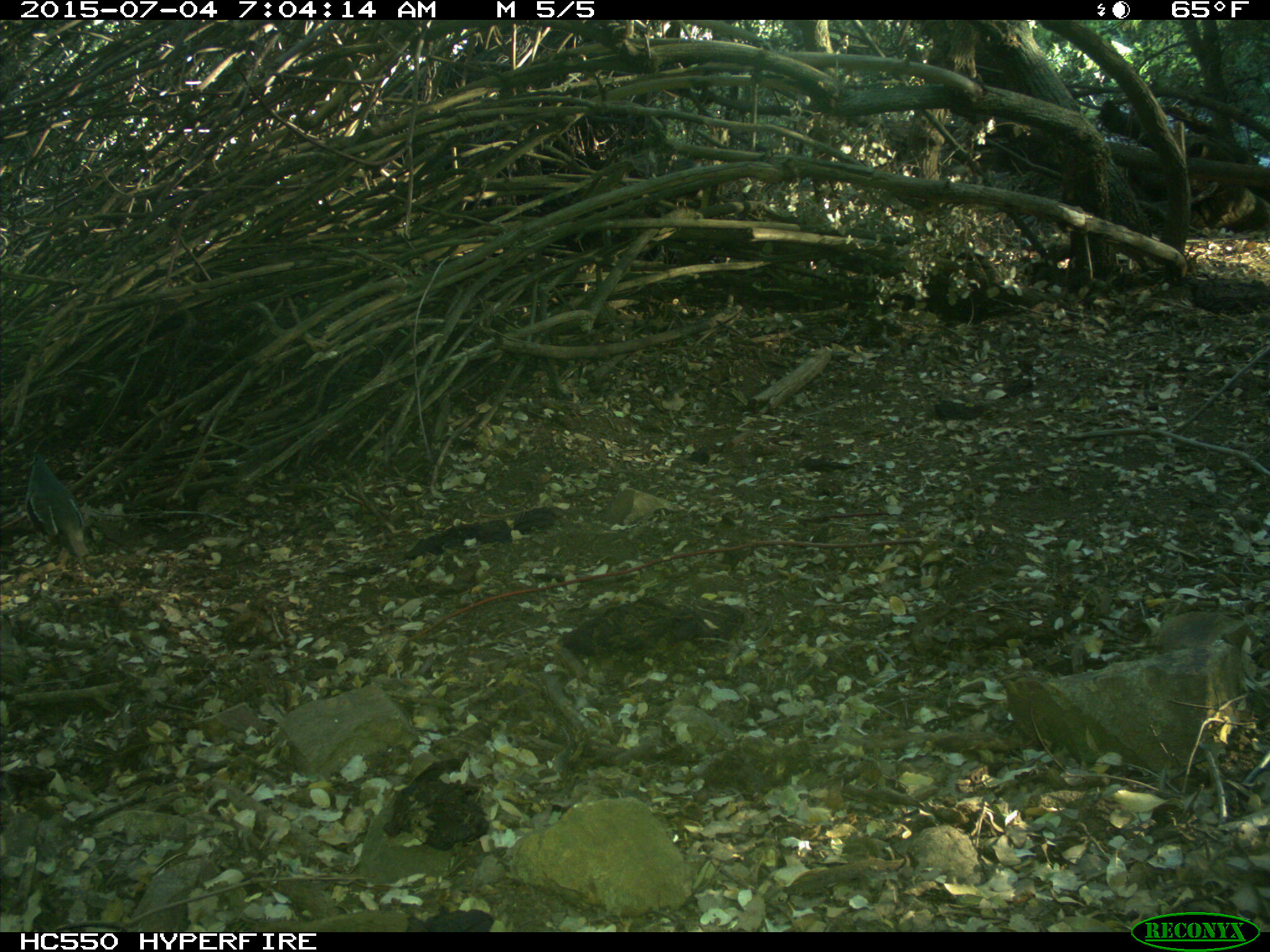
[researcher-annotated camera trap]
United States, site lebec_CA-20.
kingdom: Animalia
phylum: Chordata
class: Aves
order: Galliformes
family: Odontophoridae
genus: Callipepla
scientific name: Callipepla californica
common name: california quail